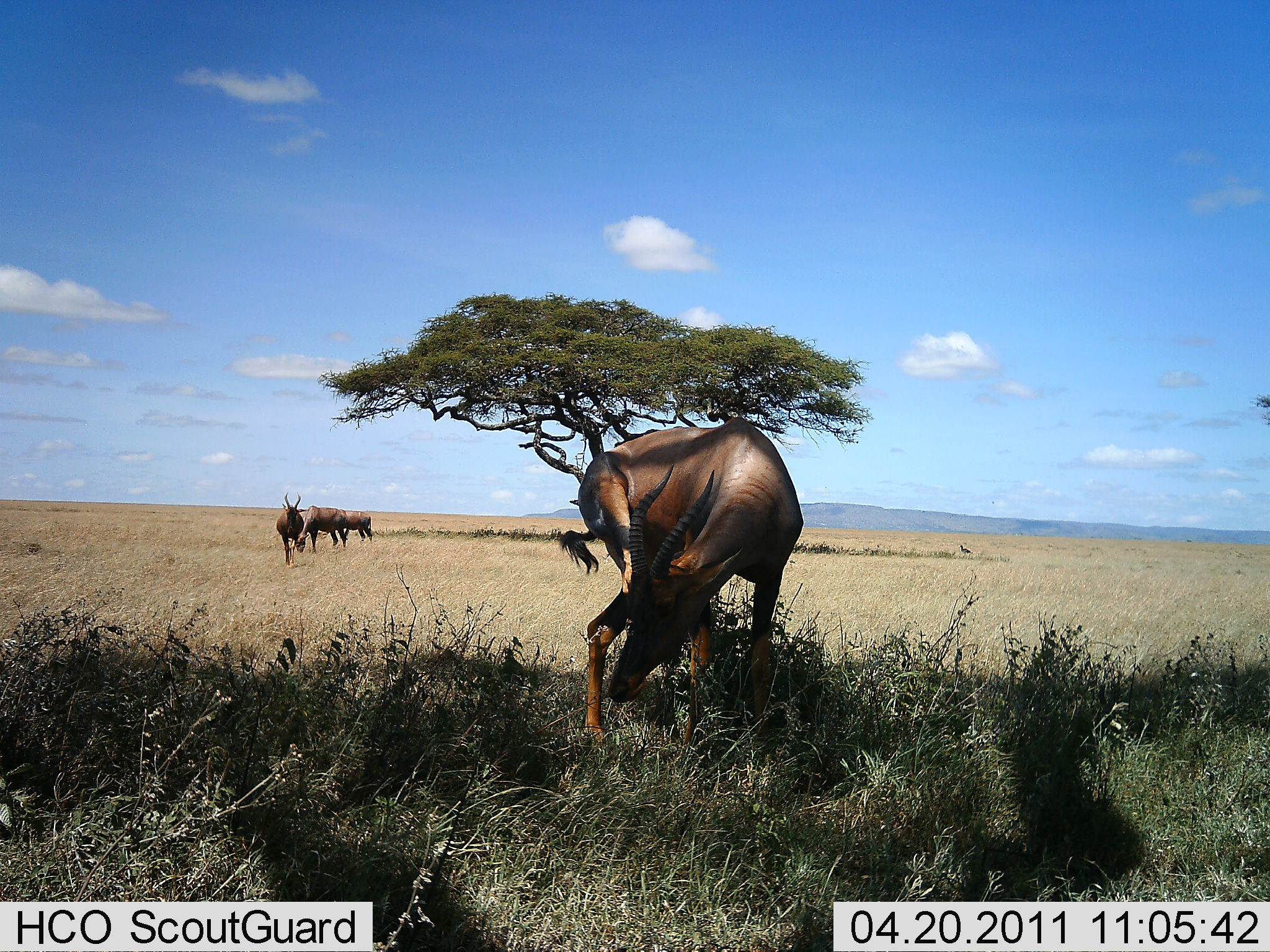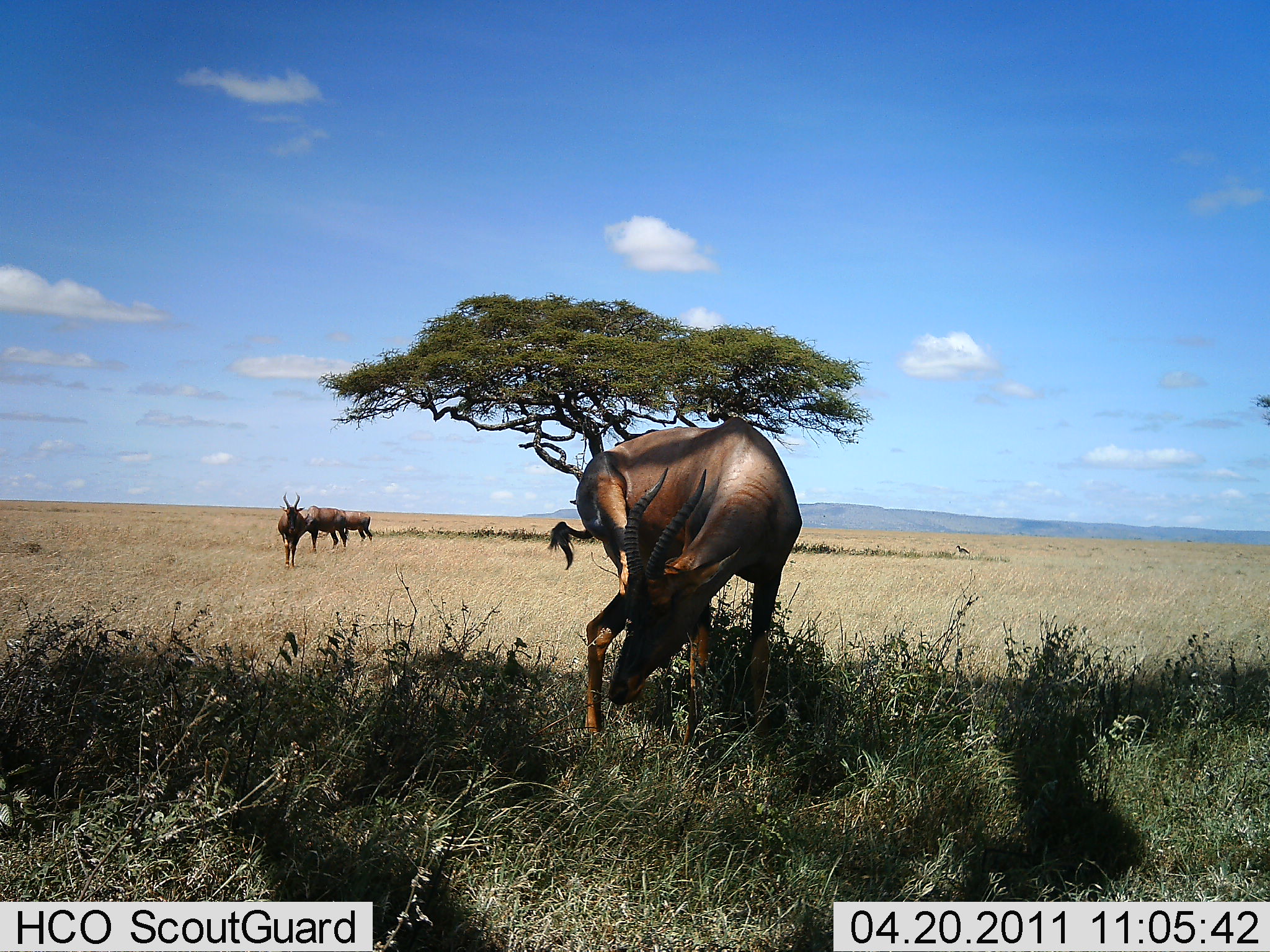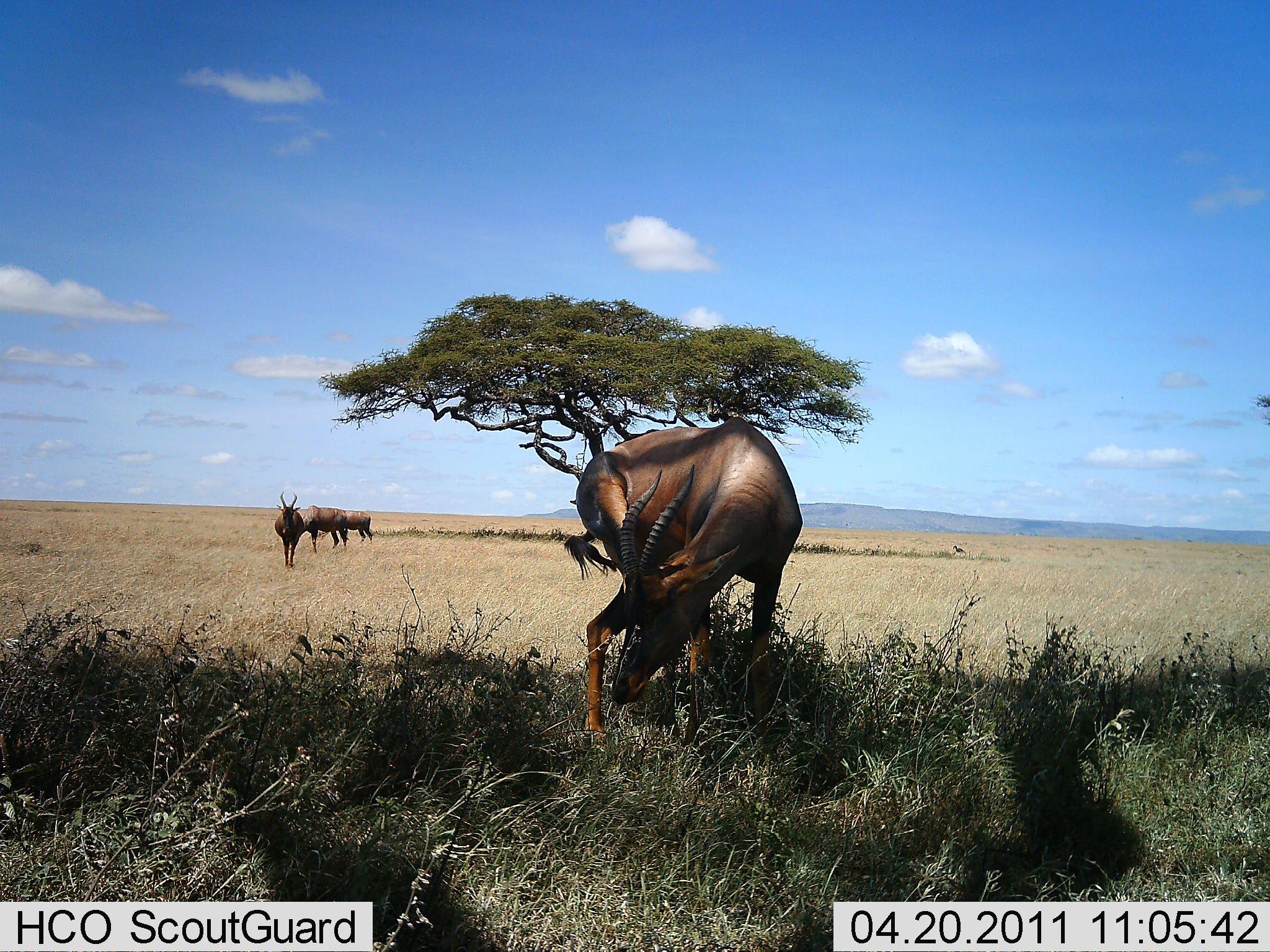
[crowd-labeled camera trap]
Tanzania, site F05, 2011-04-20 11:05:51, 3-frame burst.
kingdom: Animalia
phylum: Chordata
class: Mammalia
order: Artiodactyla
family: Bovidae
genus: Damaliscus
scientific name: Damaliscus lunatus jimela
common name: topi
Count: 4.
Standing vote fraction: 83%.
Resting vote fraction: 17%.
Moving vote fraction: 33%.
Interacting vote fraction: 0%.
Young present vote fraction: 0%.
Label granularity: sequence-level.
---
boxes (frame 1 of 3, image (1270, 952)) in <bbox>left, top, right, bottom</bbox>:
animal: <bbox>559, 417, 803, 763</bbox>; <bbox>296, 505, 347, 554</bbox>; <bbox>276, 491, 307, 570</bbox>; <bbox>344, 509, 373, 545</bbox>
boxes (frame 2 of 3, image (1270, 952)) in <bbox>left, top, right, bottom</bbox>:
animal: <bbox>544, 416, 804, 749</bbox>; <bbox>276, 491, 307, 571</bbox>; <bbox>304, 505, 350, 554</bbox>; <bbox>342, 510, 373, 545</bbox>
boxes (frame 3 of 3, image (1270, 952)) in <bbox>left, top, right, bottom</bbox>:
animal: <bbox>563, 415, 805, 768</bbox>; <bbox>274, 491, 304, 569</bbox>; <bbox>302, 506, 347, 555</bbox>; <bbox>345, 510, 373, 544</bbox>